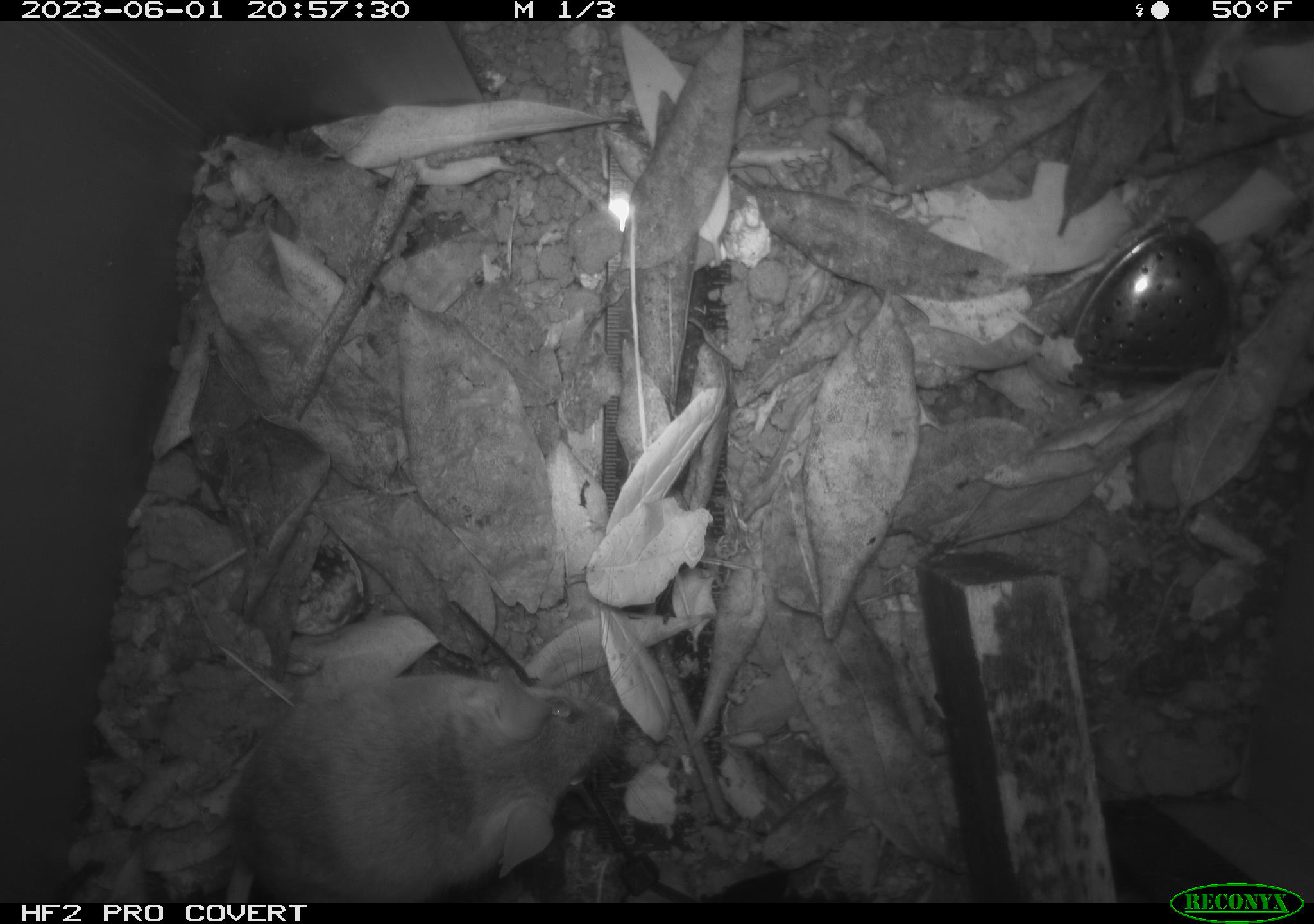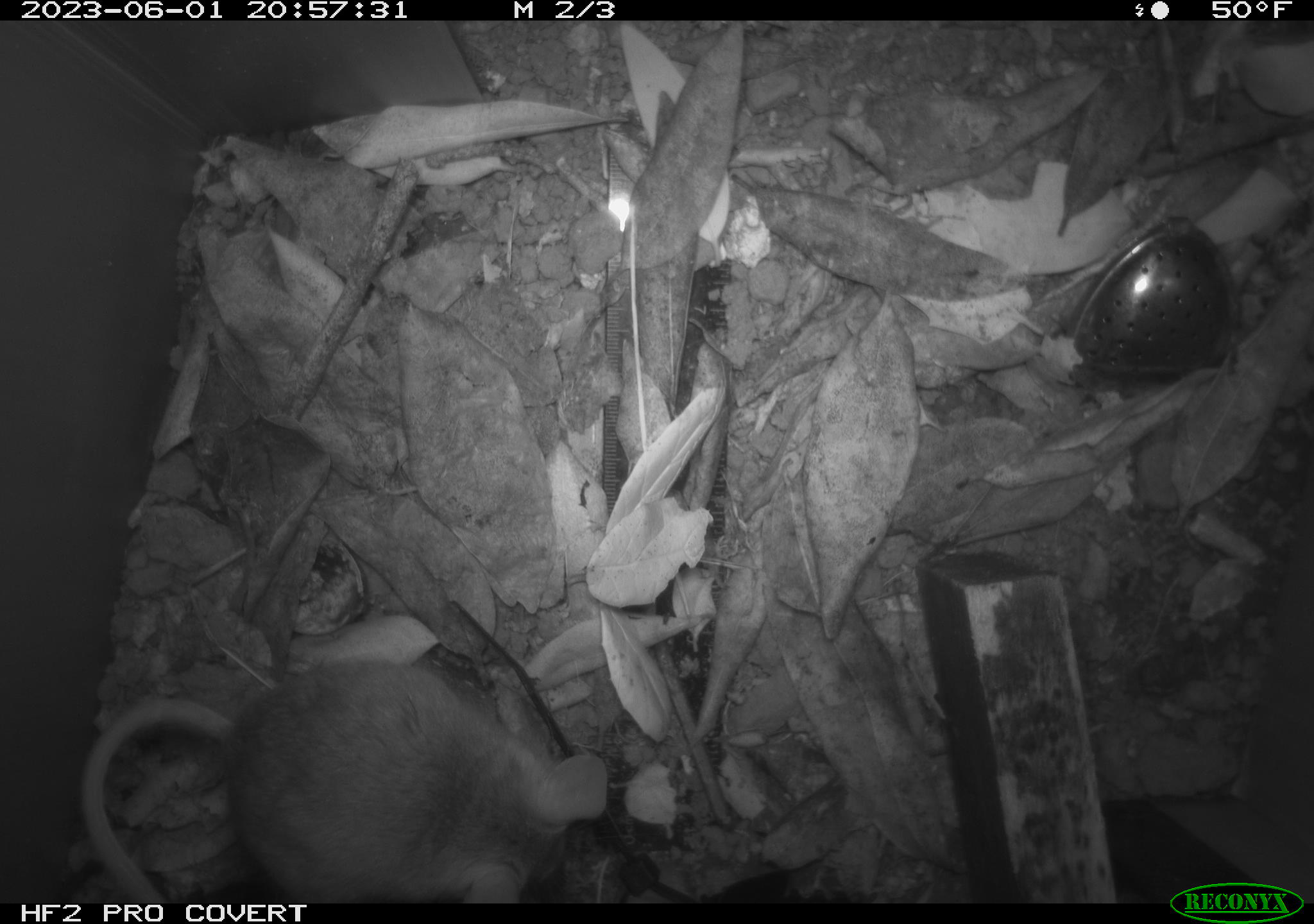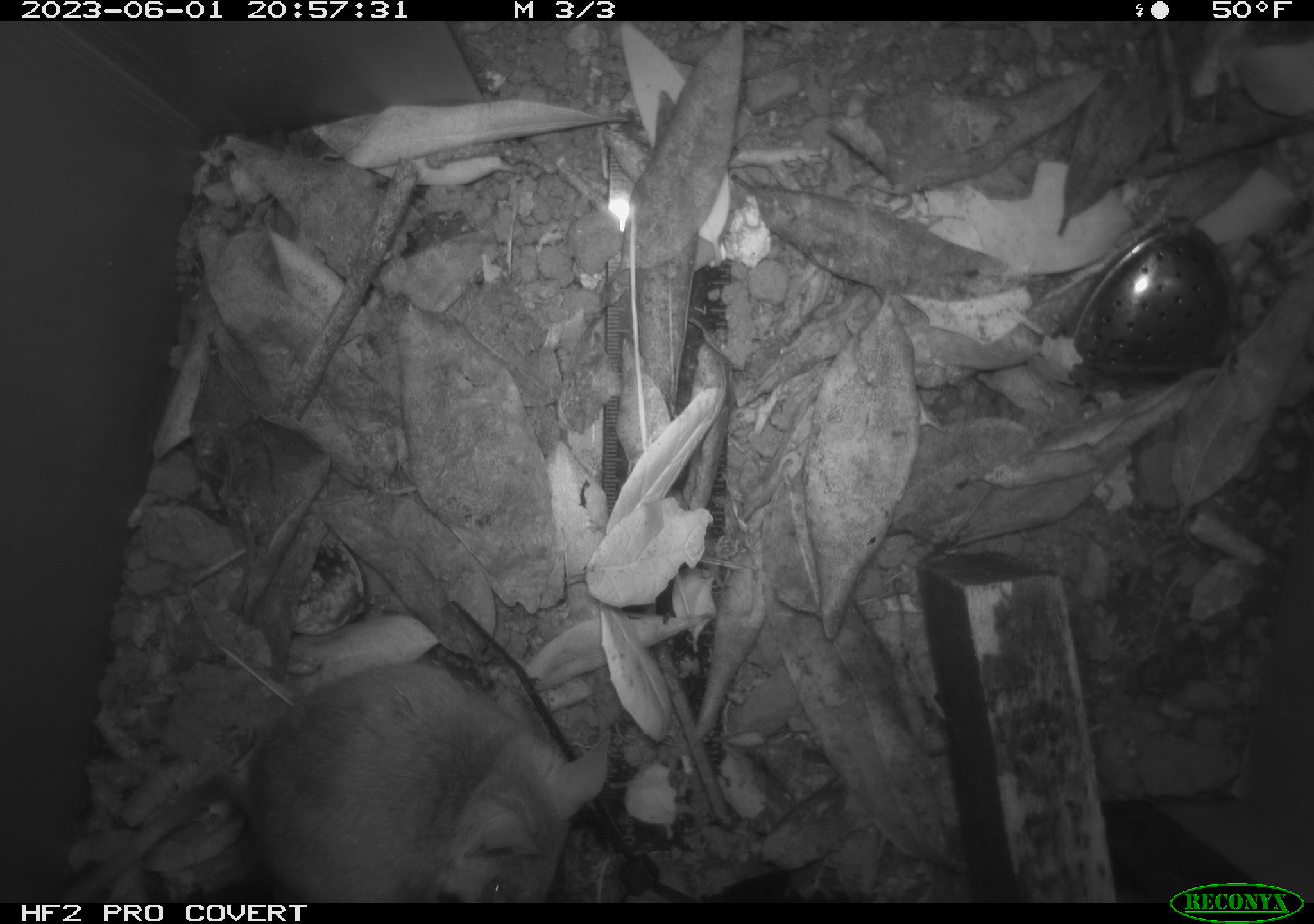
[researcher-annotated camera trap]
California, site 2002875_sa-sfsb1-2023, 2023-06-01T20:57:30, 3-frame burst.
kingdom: Animalia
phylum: Chordata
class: Mammalia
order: Rodentia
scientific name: Rodentia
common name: mouse species